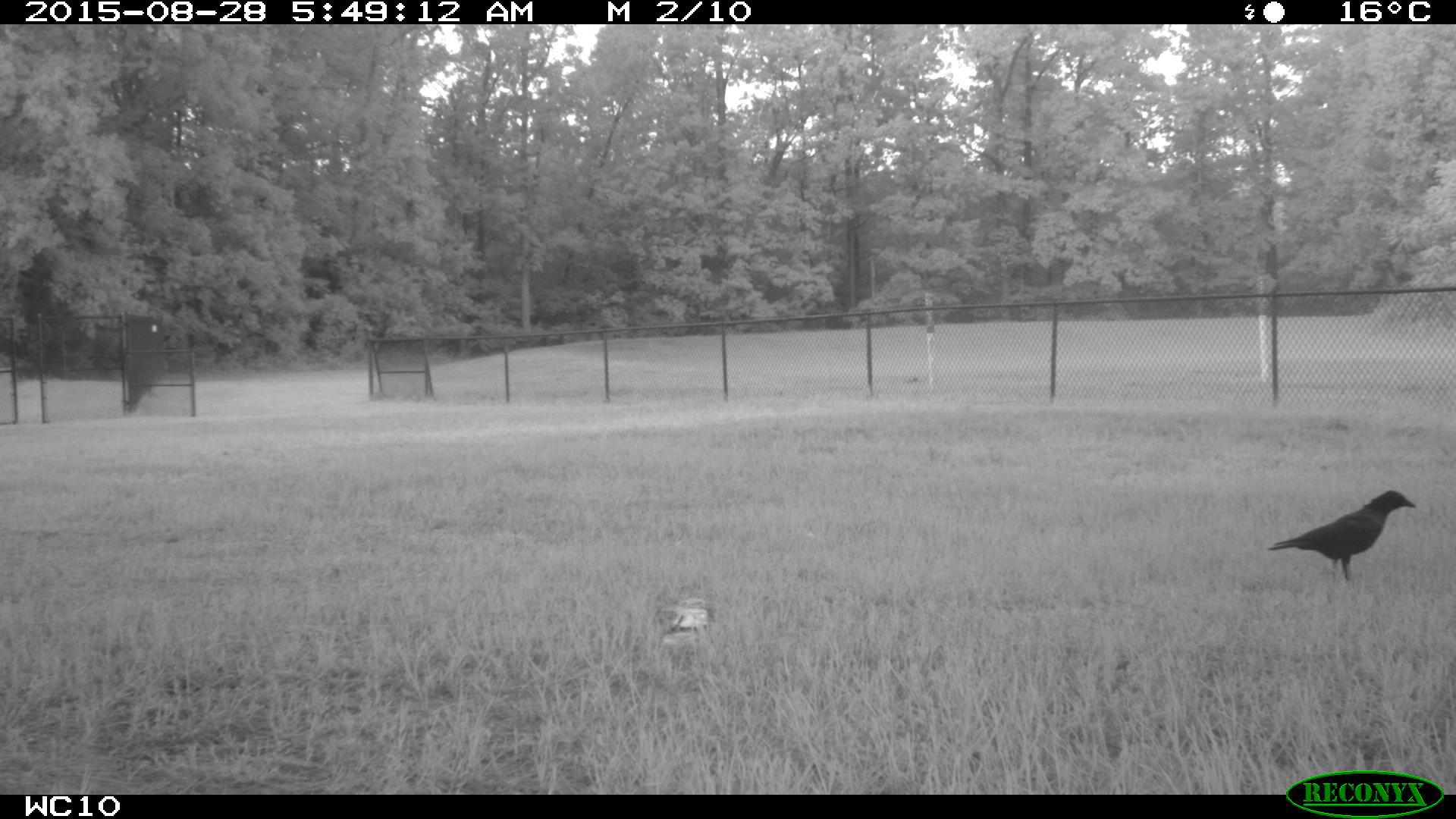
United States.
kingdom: Animalia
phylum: Chordata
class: Aves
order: Passeriformes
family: Corvidae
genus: Corvus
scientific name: Corvus brachyrhynchos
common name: american crow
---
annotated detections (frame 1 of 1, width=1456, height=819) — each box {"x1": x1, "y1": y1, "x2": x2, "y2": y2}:
American Crow: {"x1": 1258, "y1": 477, "x2": 1419, "y2": 586}